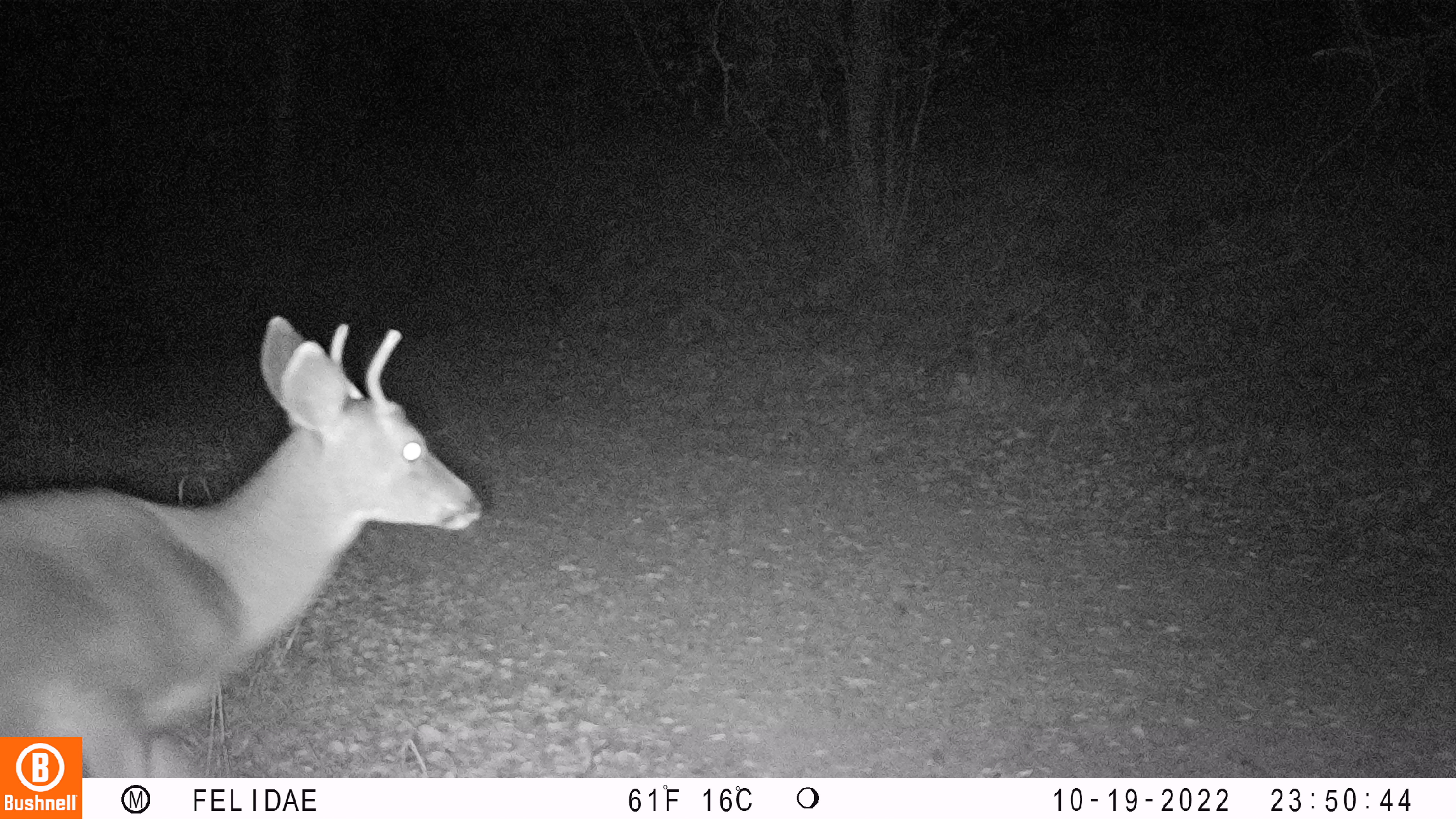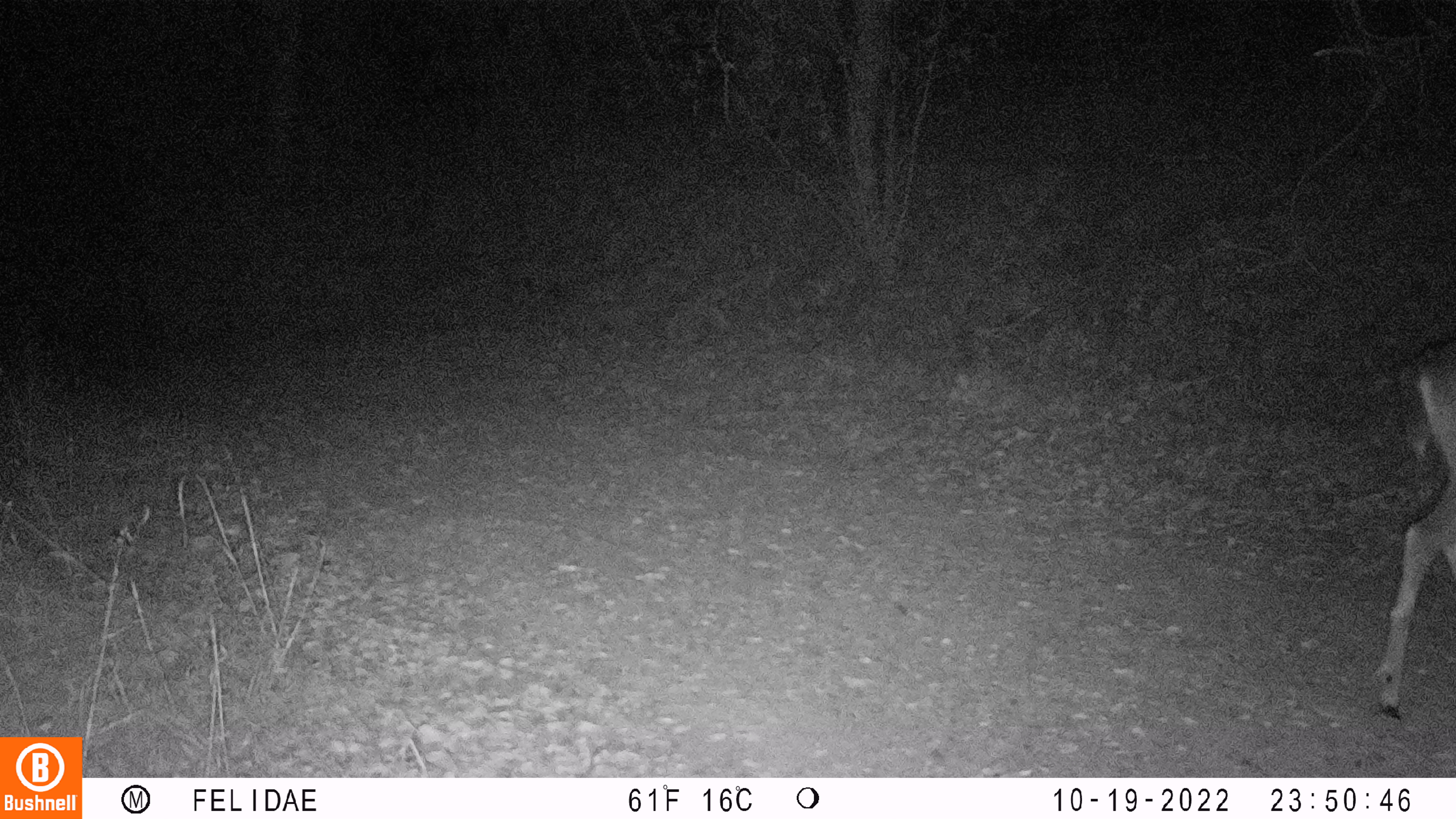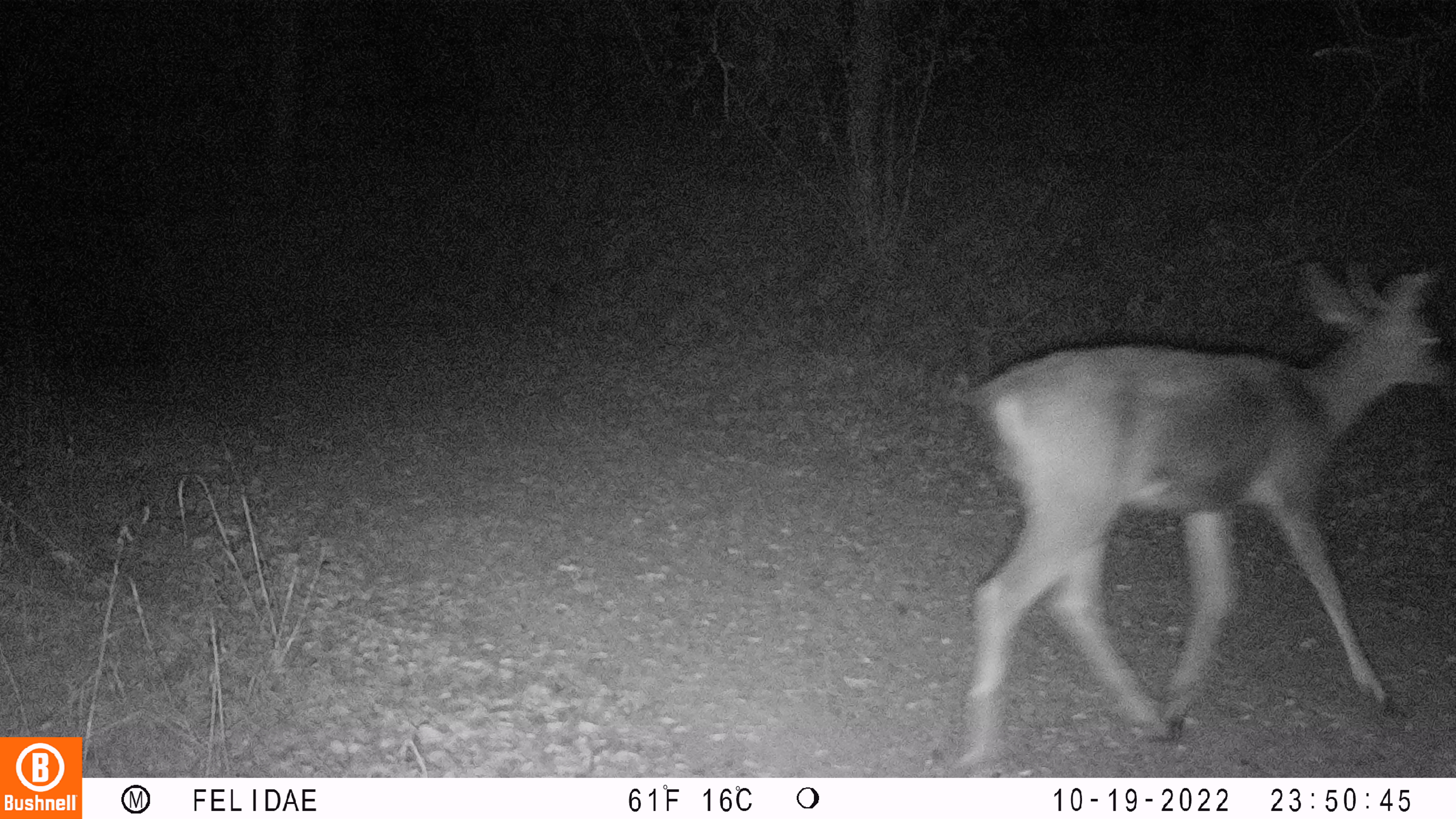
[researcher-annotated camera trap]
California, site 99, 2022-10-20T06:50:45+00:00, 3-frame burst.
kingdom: Animalia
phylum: Chordata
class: Mammalia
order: Artiodactyla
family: Cervidae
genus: Odocoileus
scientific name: Odocoileus hemionus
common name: mule deer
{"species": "mule deer (Odocoileus hemionus)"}